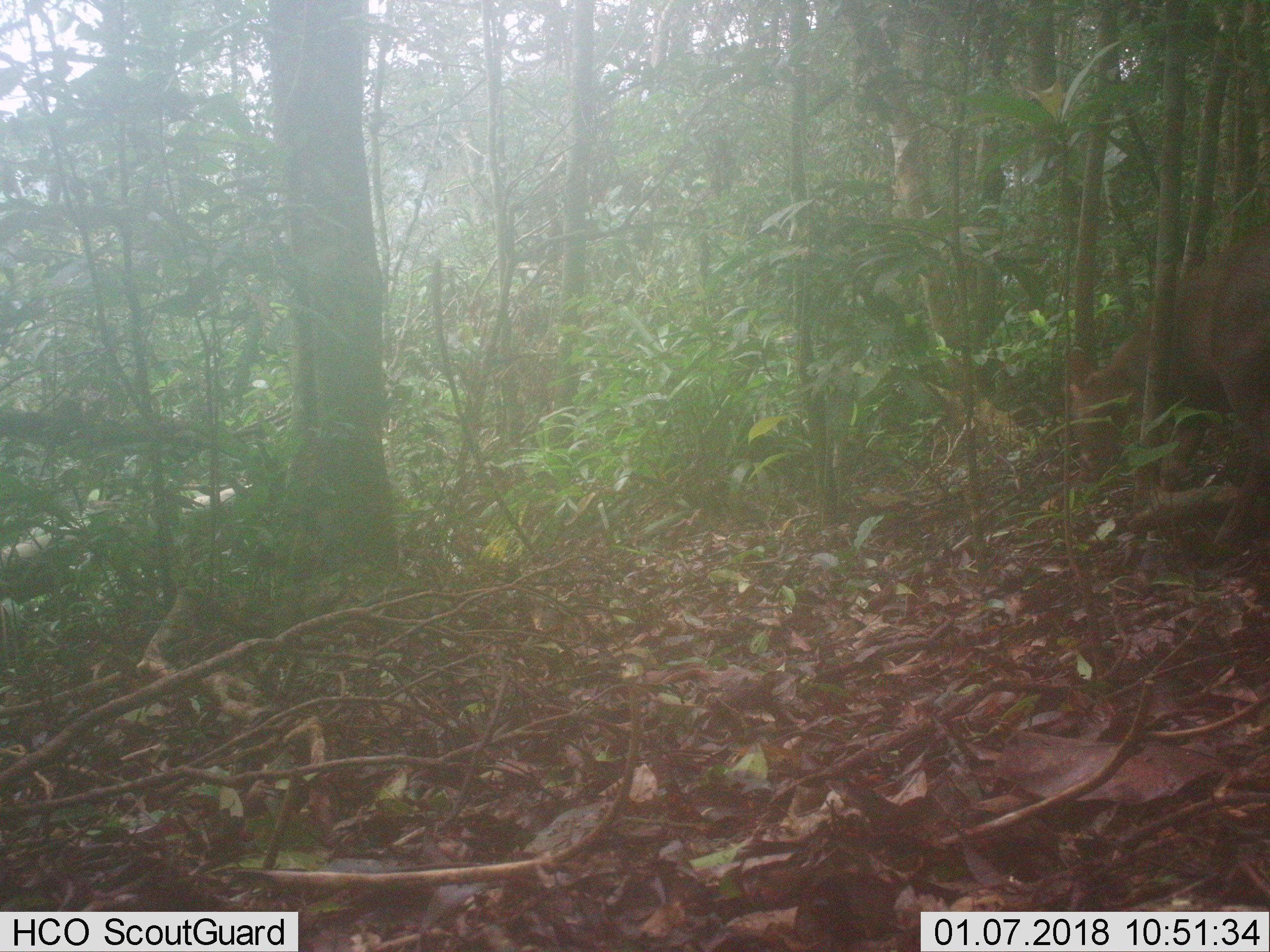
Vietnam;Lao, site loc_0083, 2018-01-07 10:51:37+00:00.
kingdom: Animalia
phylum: Chordata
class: Mammalia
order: Artiodactyla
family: Cervidae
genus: Muntiacus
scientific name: Muntiacus rooseveltorum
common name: roosevelt's muntjac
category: roosevelts muntjac group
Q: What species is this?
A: Roosevelts muntjac group (roosevelt's muntjac) (Muntiacus rooseveltorum).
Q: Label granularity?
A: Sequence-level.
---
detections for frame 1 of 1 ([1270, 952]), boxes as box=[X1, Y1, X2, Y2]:
roosevelts muntjac group: box=[1066, 220, 1268, 545]